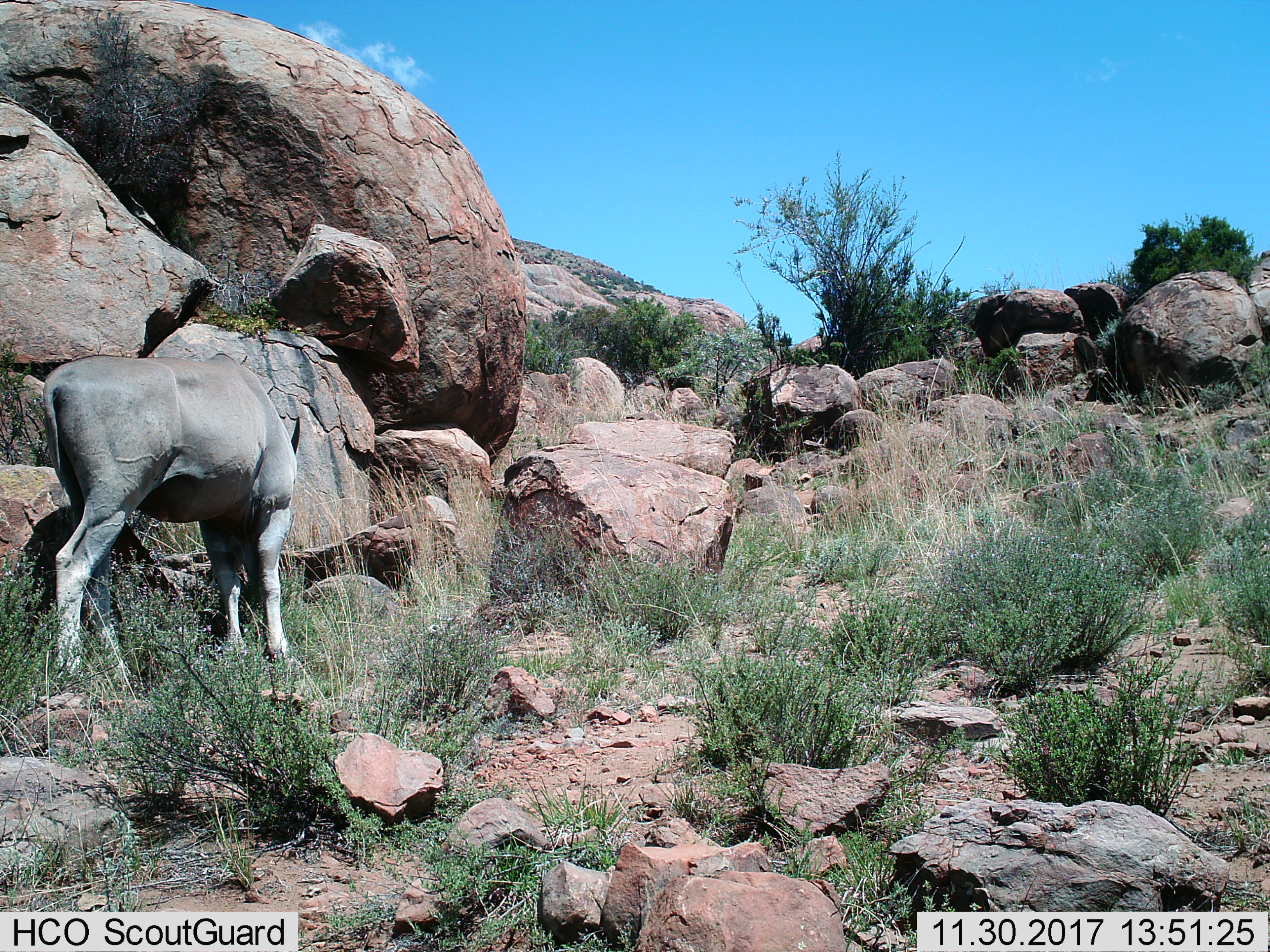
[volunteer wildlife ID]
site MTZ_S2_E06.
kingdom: Animalia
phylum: Chordata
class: Mammalia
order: Artiodactyla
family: Bovidae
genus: Tragelaphus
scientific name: Tragelaphus oryx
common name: eland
Eland (Tragelaphus oryx), count 1. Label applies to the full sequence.